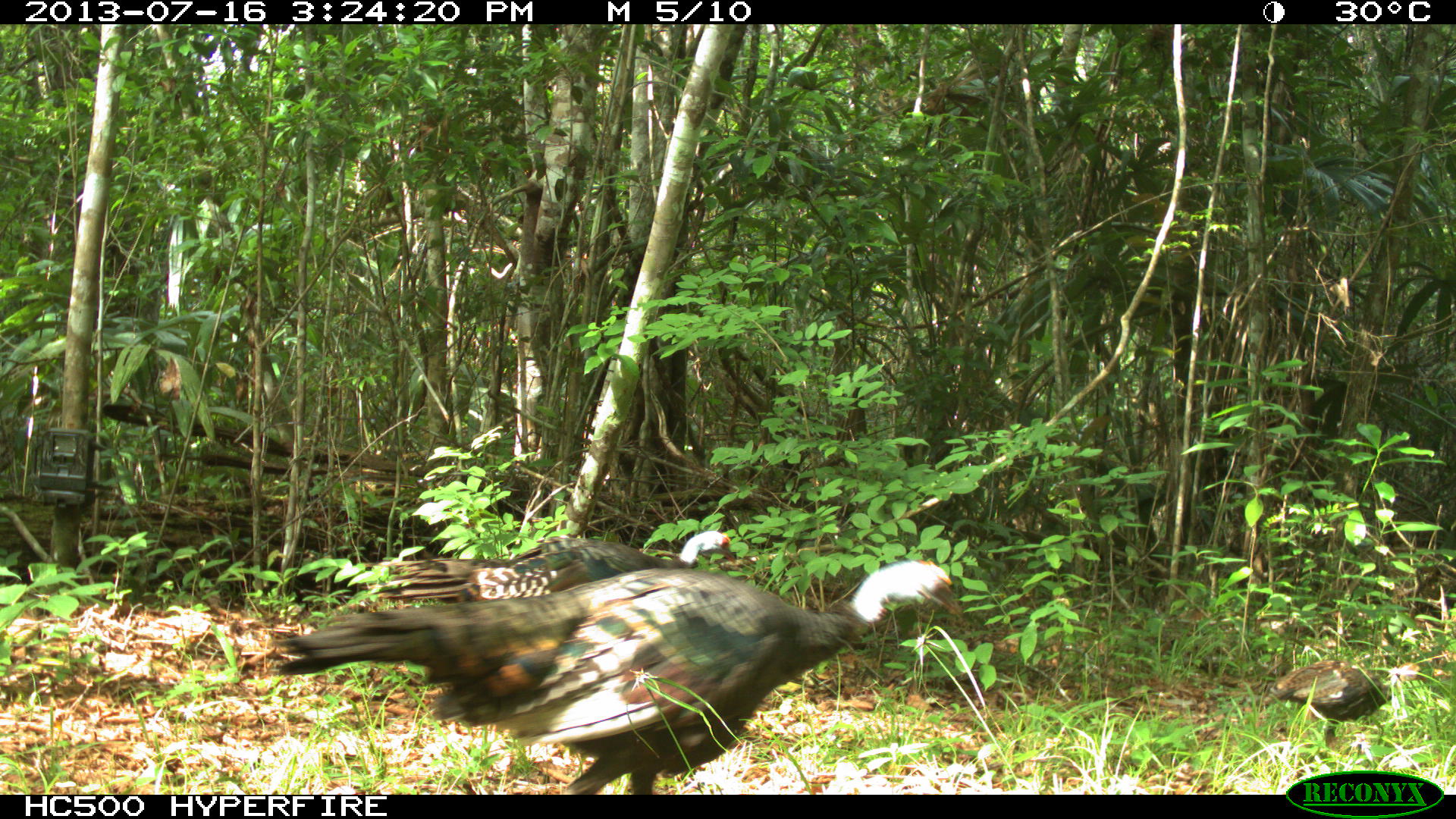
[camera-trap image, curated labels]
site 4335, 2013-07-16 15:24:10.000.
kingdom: Animalia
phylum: Chordata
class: Aves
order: Galliformes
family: Phasianidae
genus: Meleagris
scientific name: Meleagris ocellata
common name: ocellated turkey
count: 5